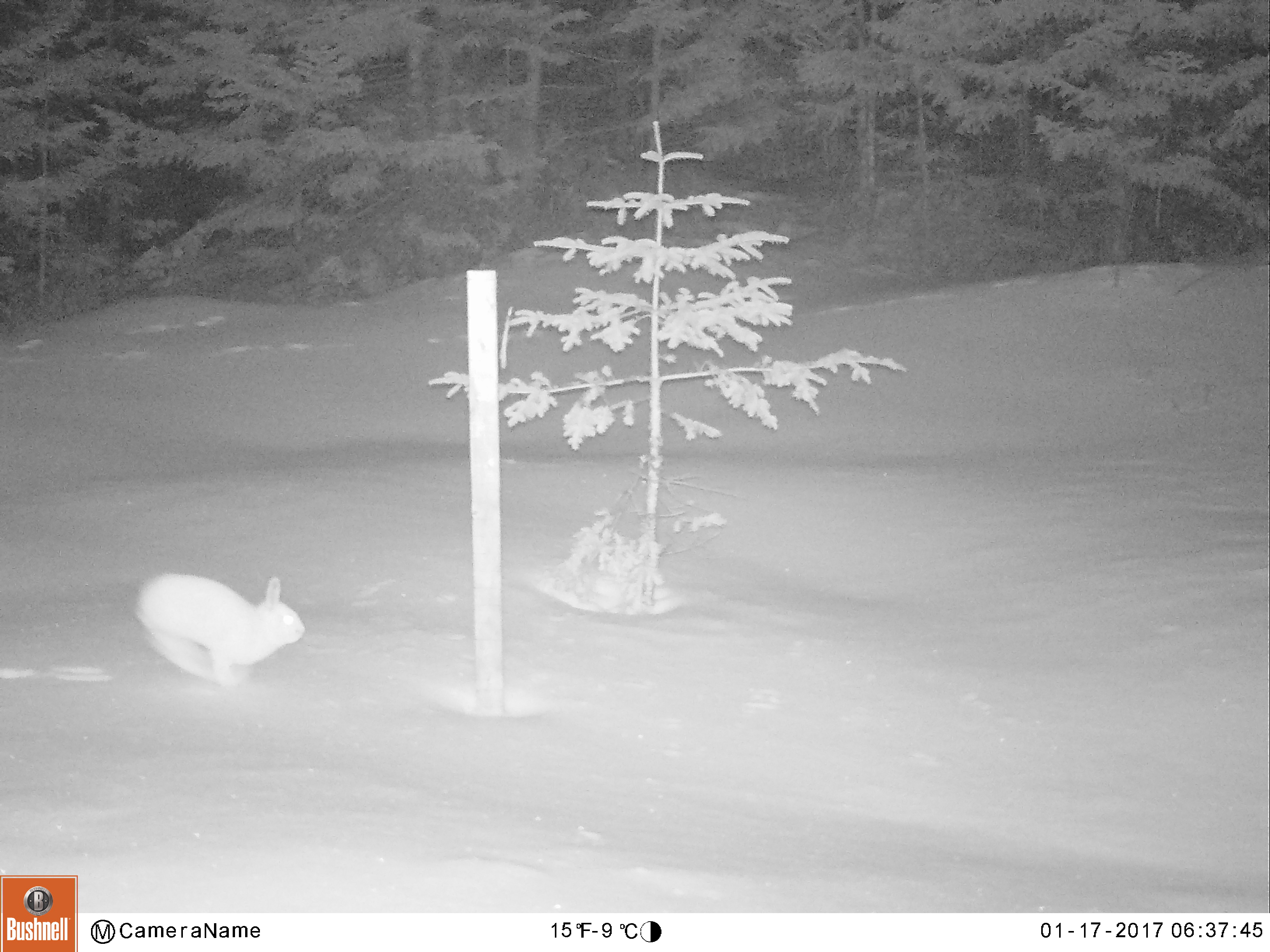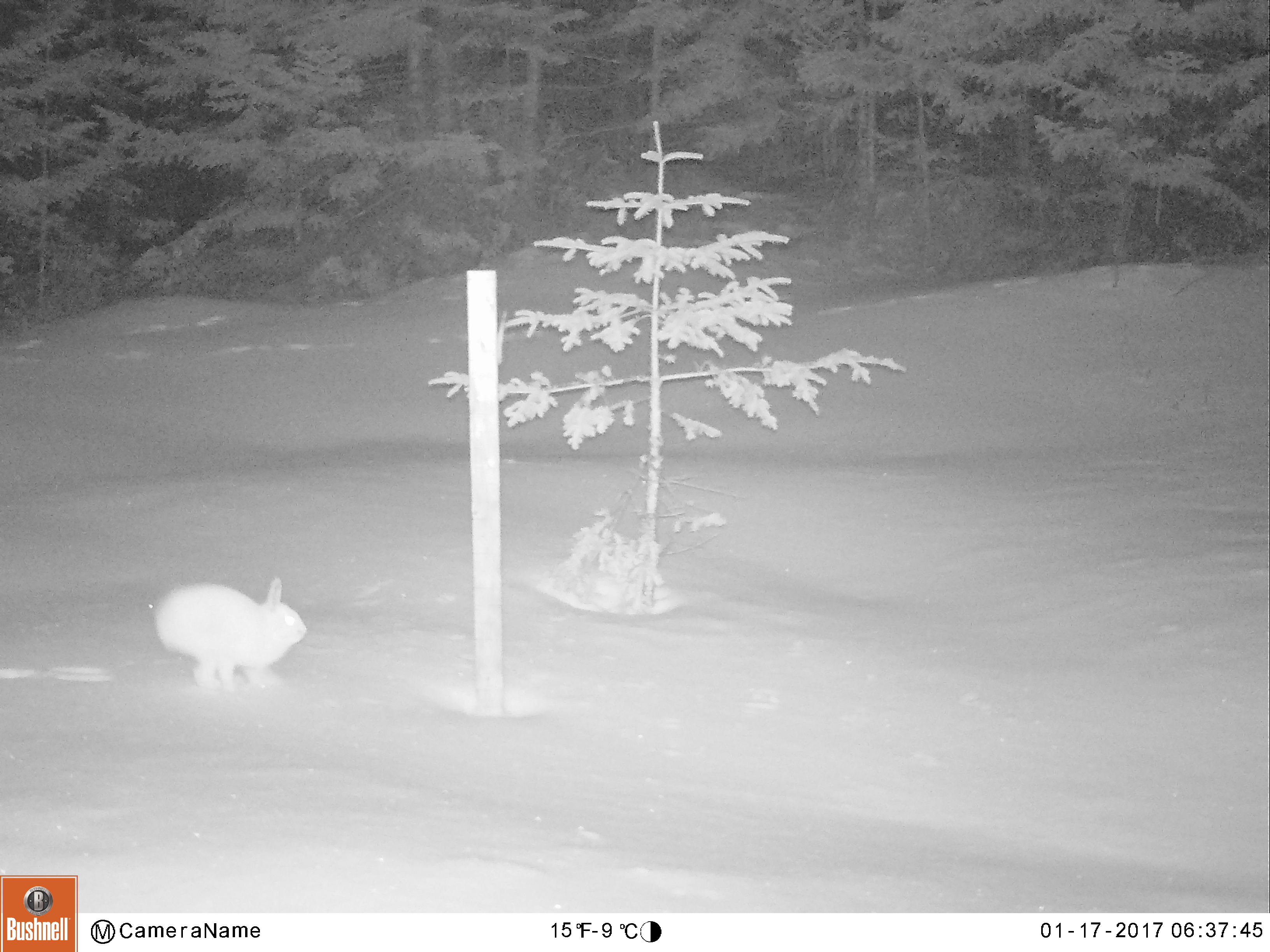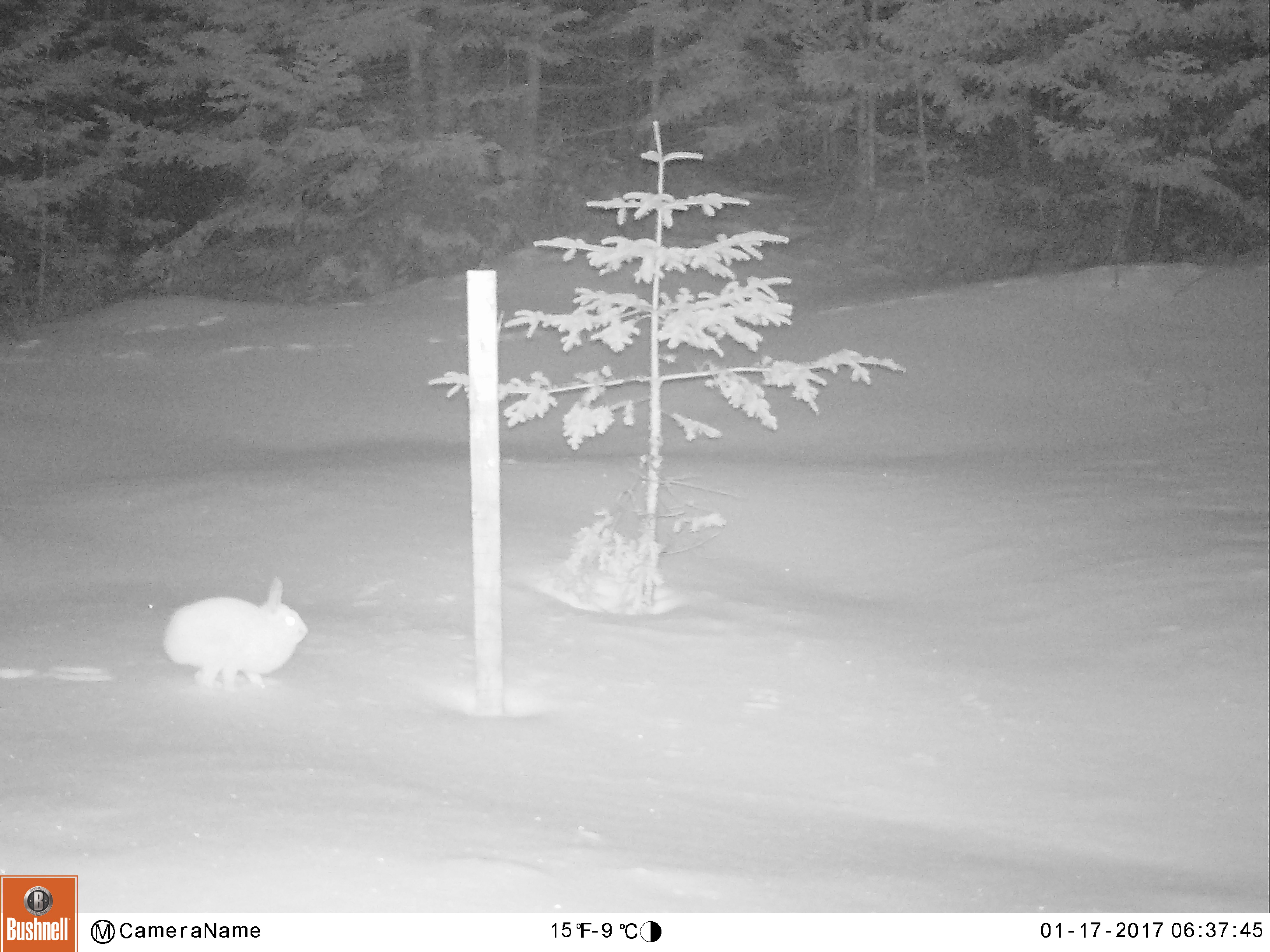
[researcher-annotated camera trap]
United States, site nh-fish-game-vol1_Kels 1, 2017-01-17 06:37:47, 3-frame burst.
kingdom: Animalia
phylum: Chordata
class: Mammalia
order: Lagomorpha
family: Leporidae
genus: Lepus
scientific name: Lepus americanus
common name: snowshoe hare